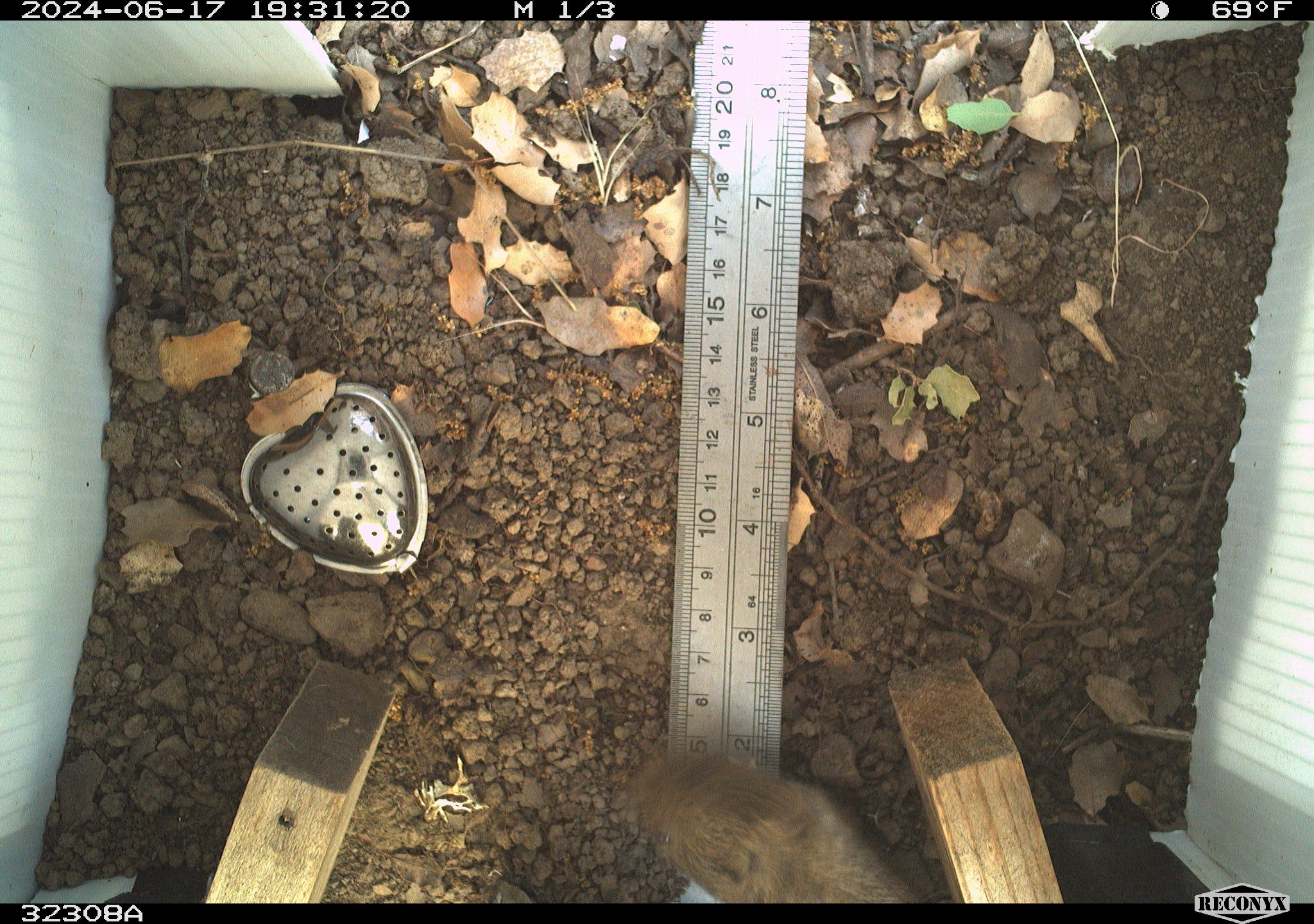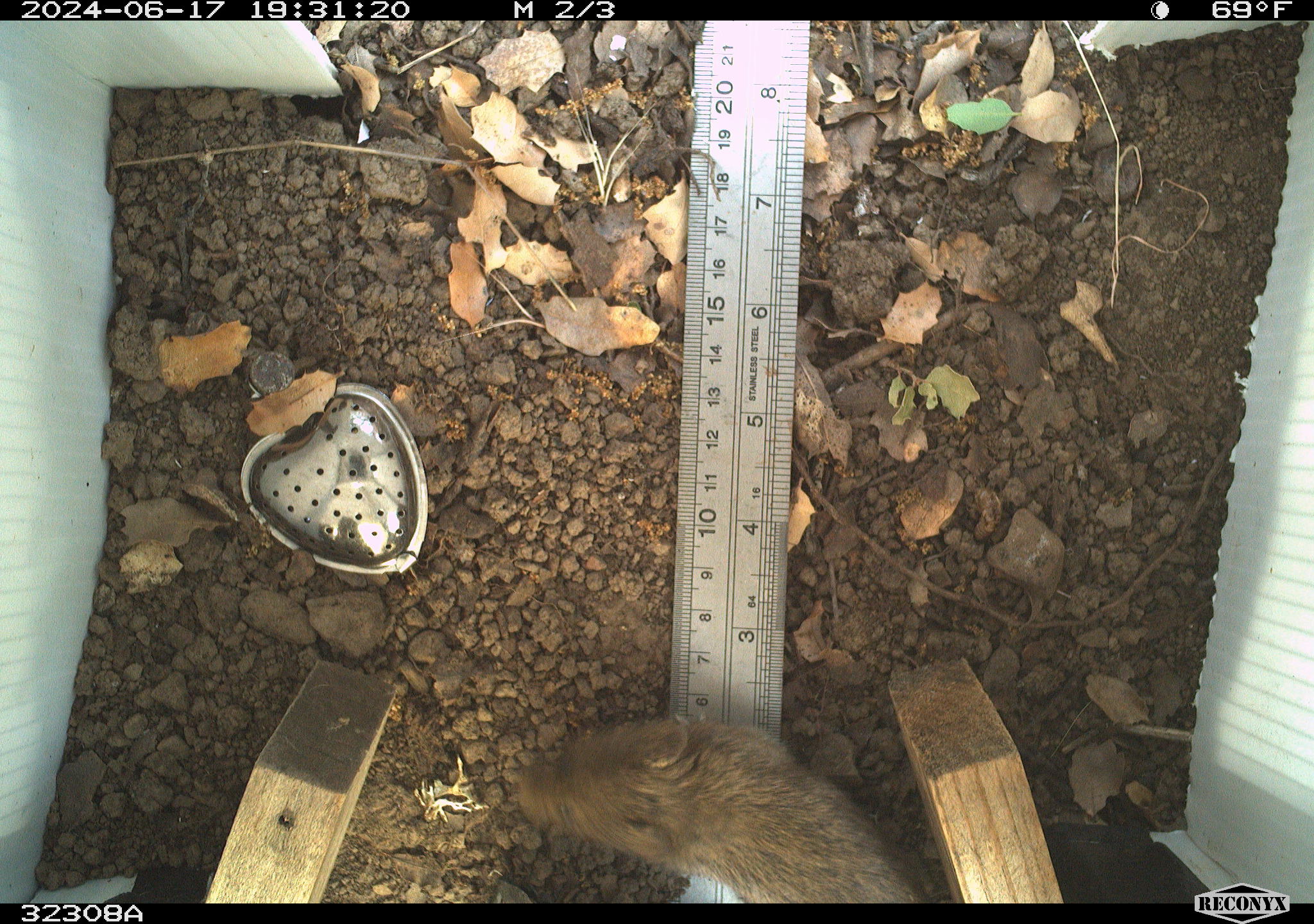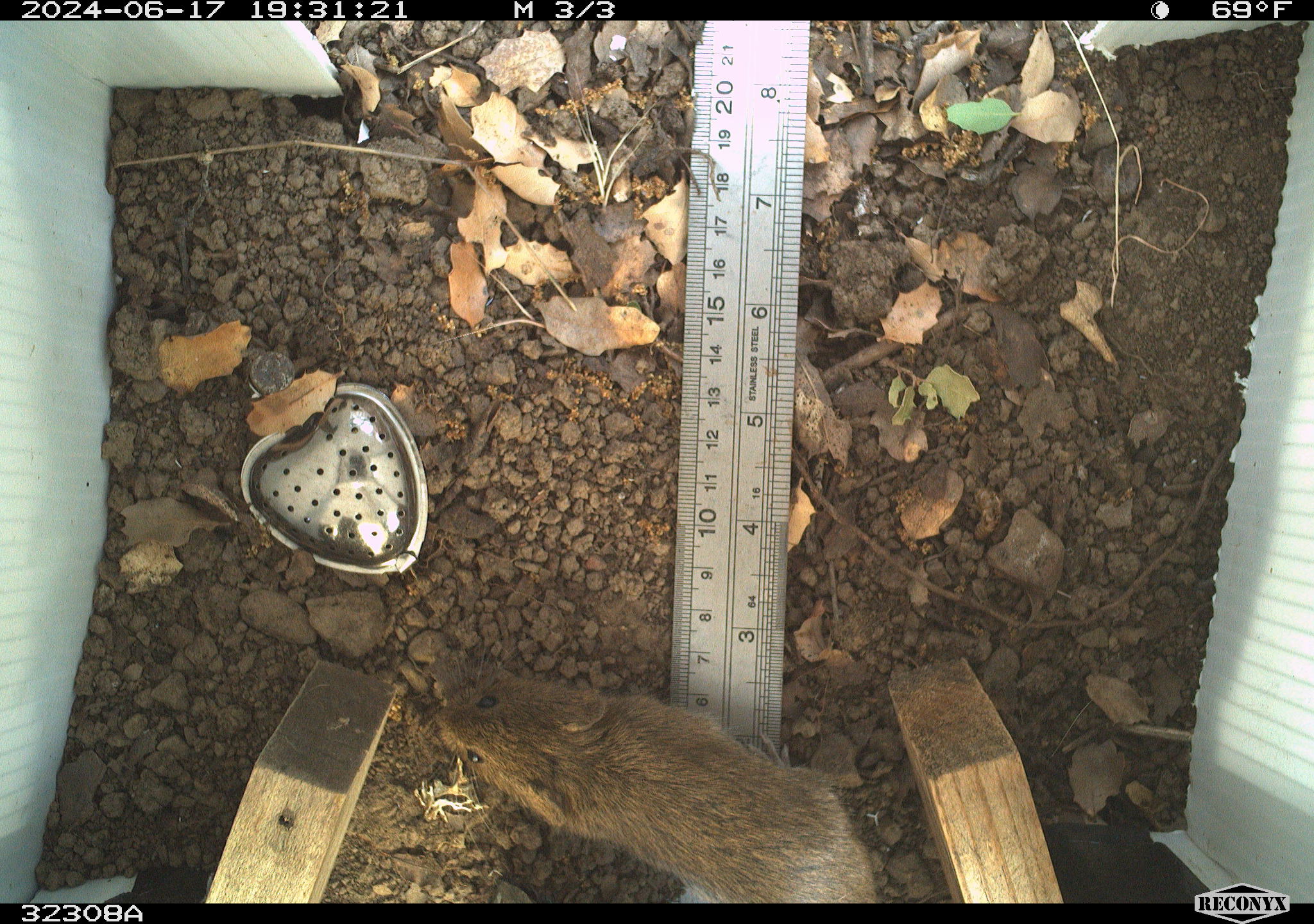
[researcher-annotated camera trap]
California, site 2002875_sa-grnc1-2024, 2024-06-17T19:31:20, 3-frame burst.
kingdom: Animalia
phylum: Chordata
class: Mammalia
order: Rodentia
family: Cricetidae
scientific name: Arvicolinae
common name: voles, lemmings, and muskrats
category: arvicolinae subfamily